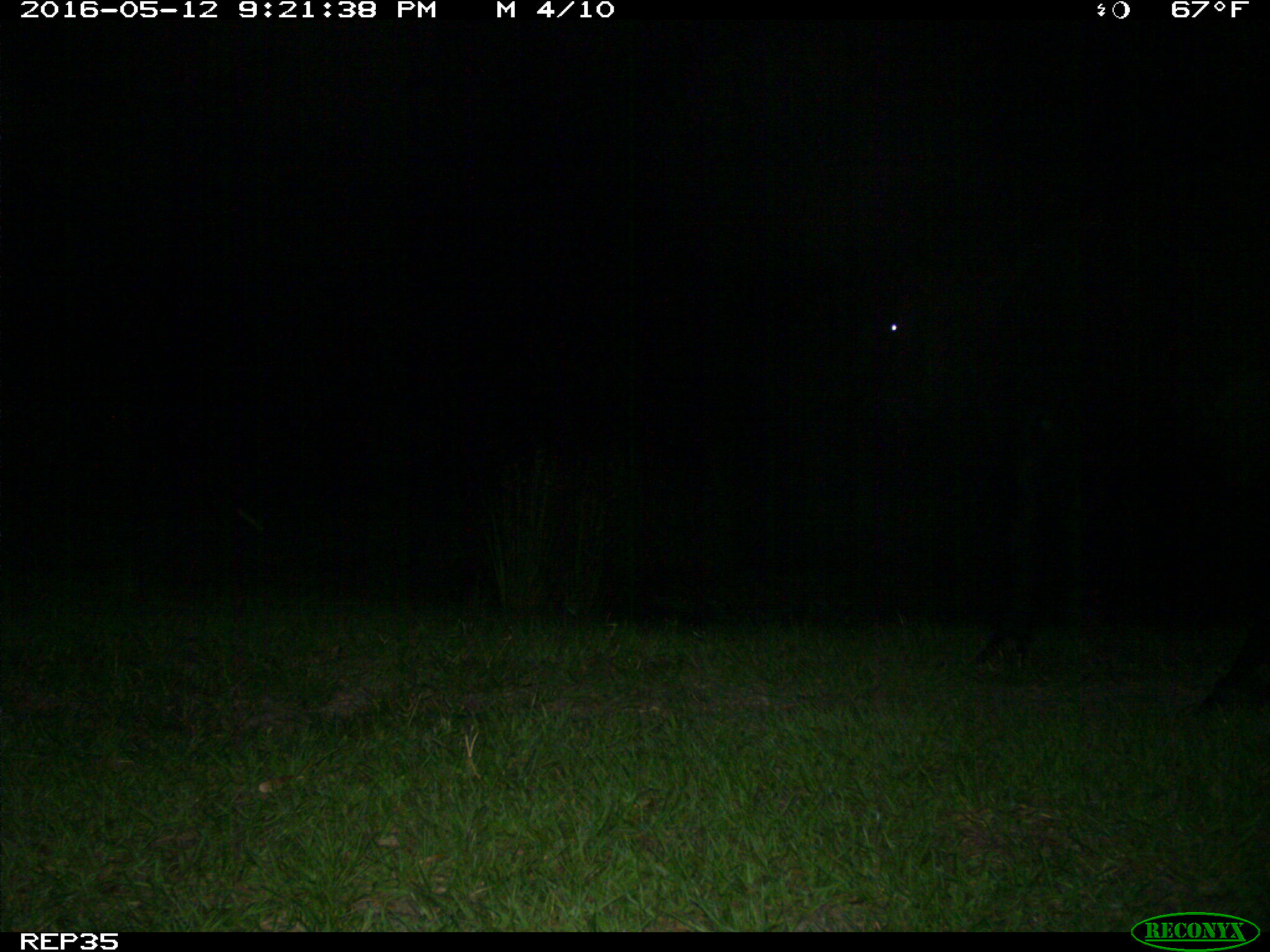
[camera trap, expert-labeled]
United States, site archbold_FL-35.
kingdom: Animalia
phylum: Chordata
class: Mammalia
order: Artiodactyla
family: Bovidae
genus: Bos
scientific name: Bos taurus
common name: domestic cow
Bos taurus (domestic cow).